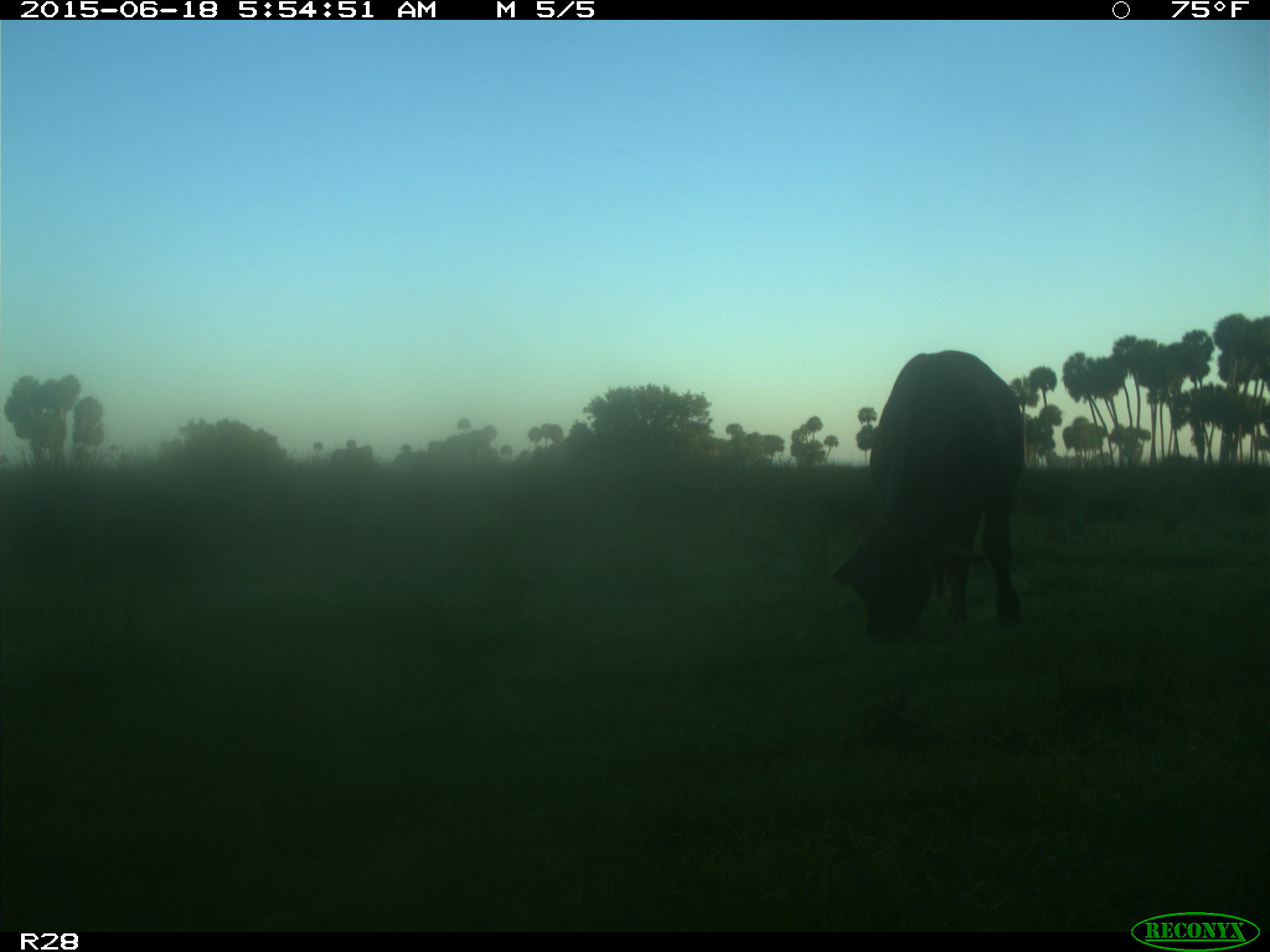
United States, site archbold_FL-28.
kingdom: Animalia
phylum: Chordata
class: Mammalia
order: Artiodactyla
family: Bovidae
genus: Bos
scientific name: Bos taurus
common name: domestic cow